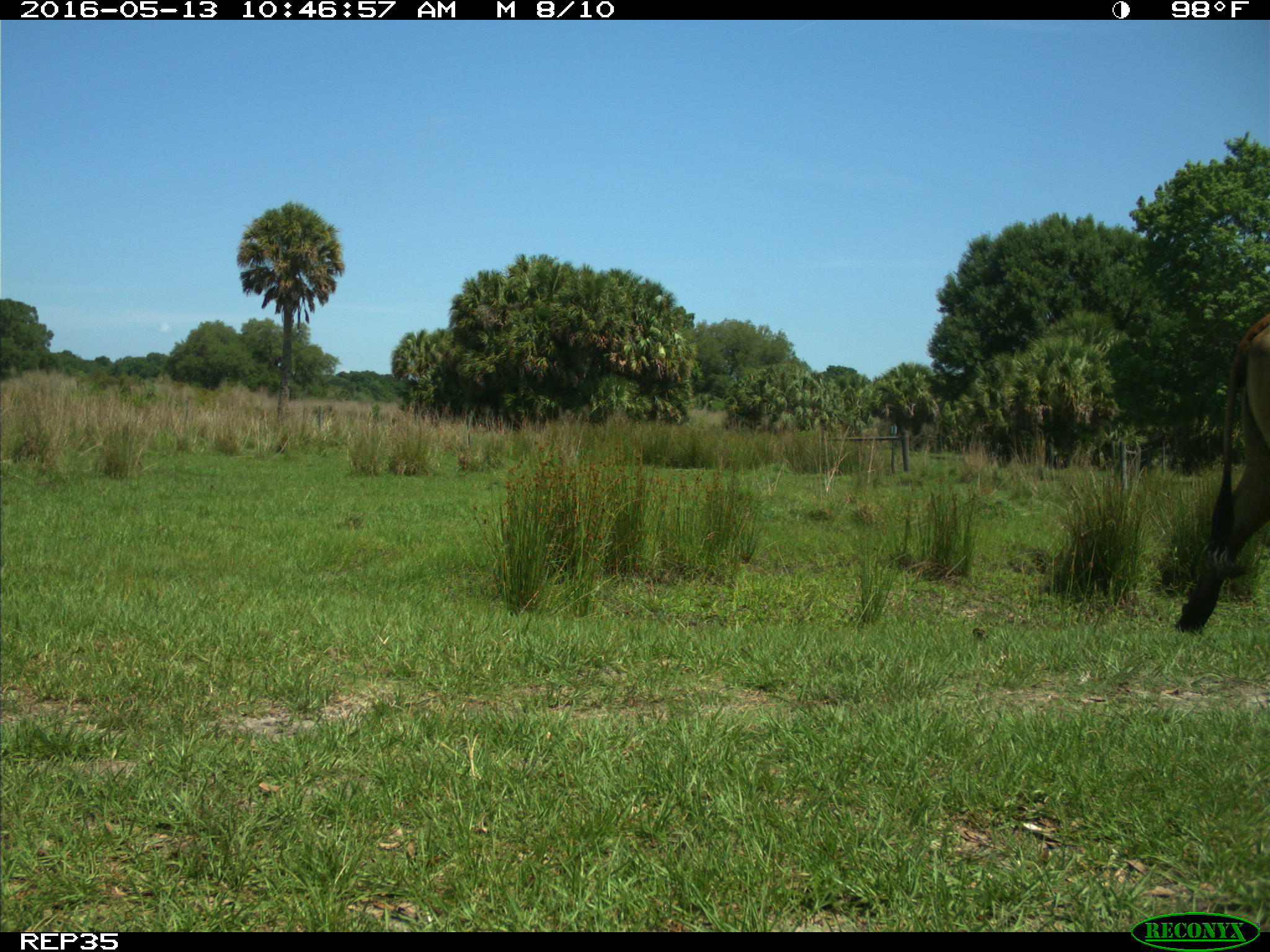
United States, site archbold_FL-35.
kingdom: Animalia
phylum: Chordata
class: Mammalia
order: Artiodactyla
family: Bovidae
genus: Bos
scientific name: Bos taurus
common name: domestic cow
Bos taurus (domestic cow).